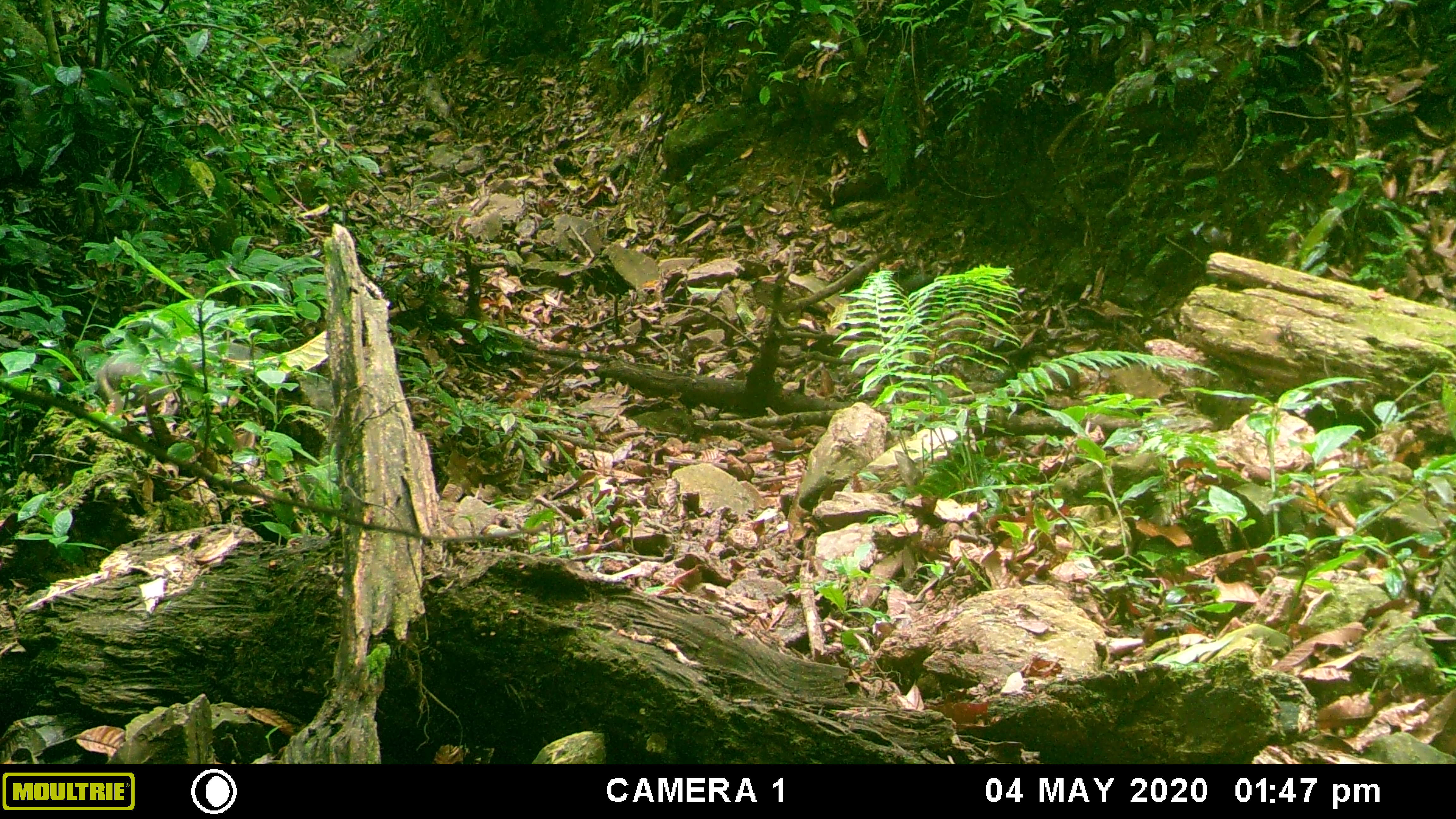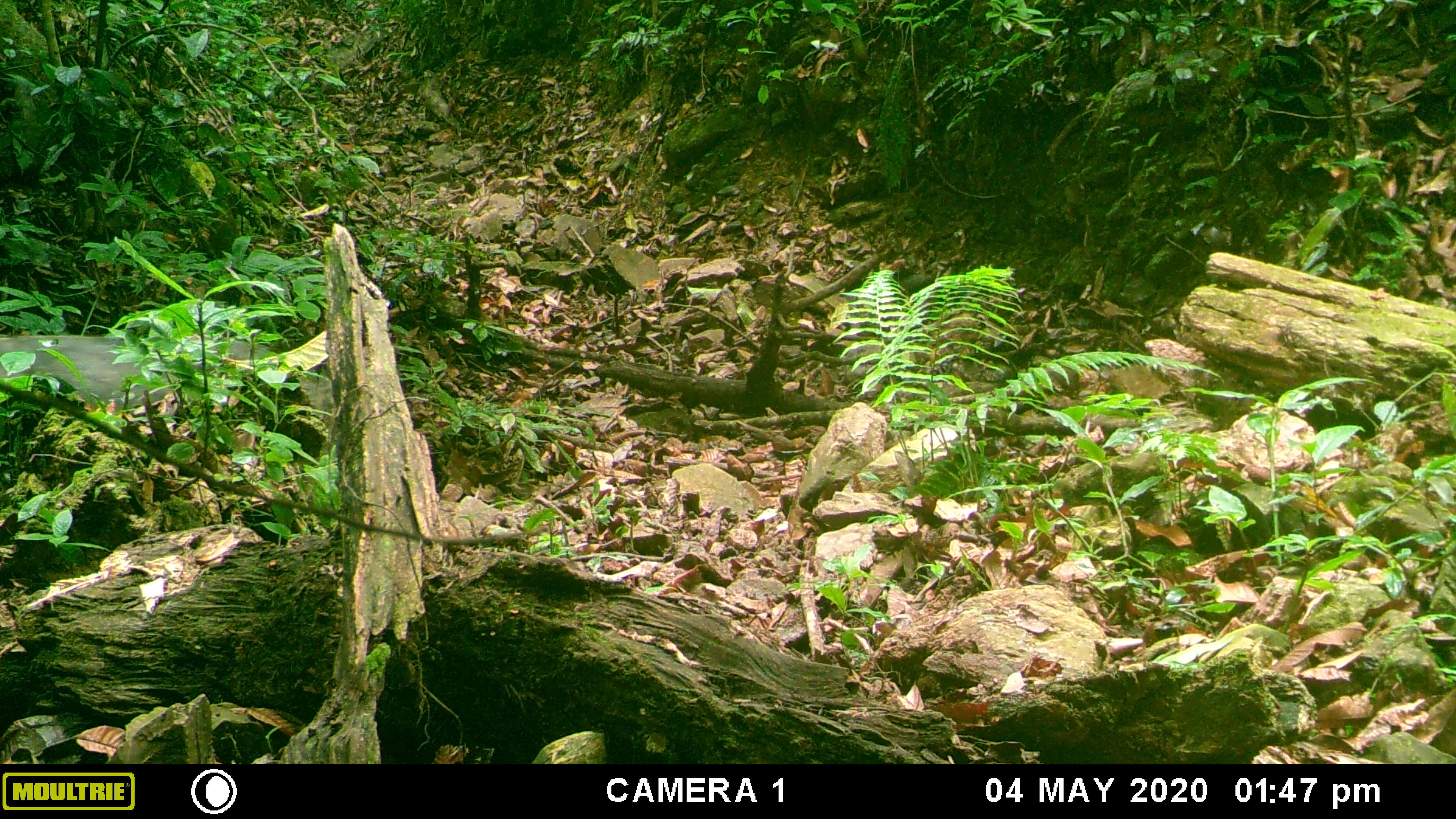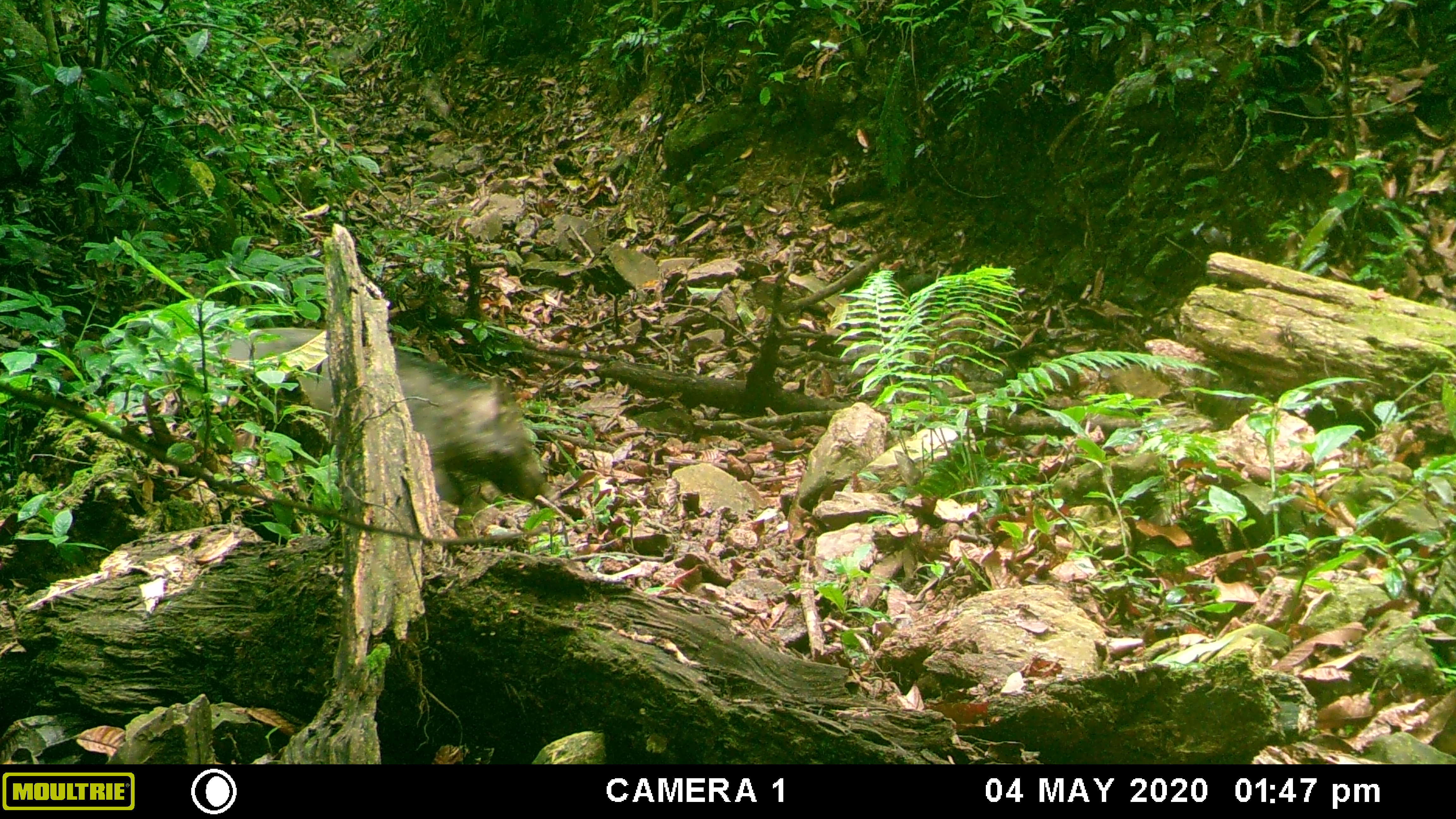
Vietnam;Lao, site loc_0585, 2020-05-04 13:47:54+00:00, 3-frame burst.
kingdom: Animalia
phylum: Chordata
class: Mammalia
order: Artiodactyla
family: Suidae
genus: Sus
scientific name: Sus scrofa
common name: eurasian wild pig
Eurasian wild pig (Sus scrofa). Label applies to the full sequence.